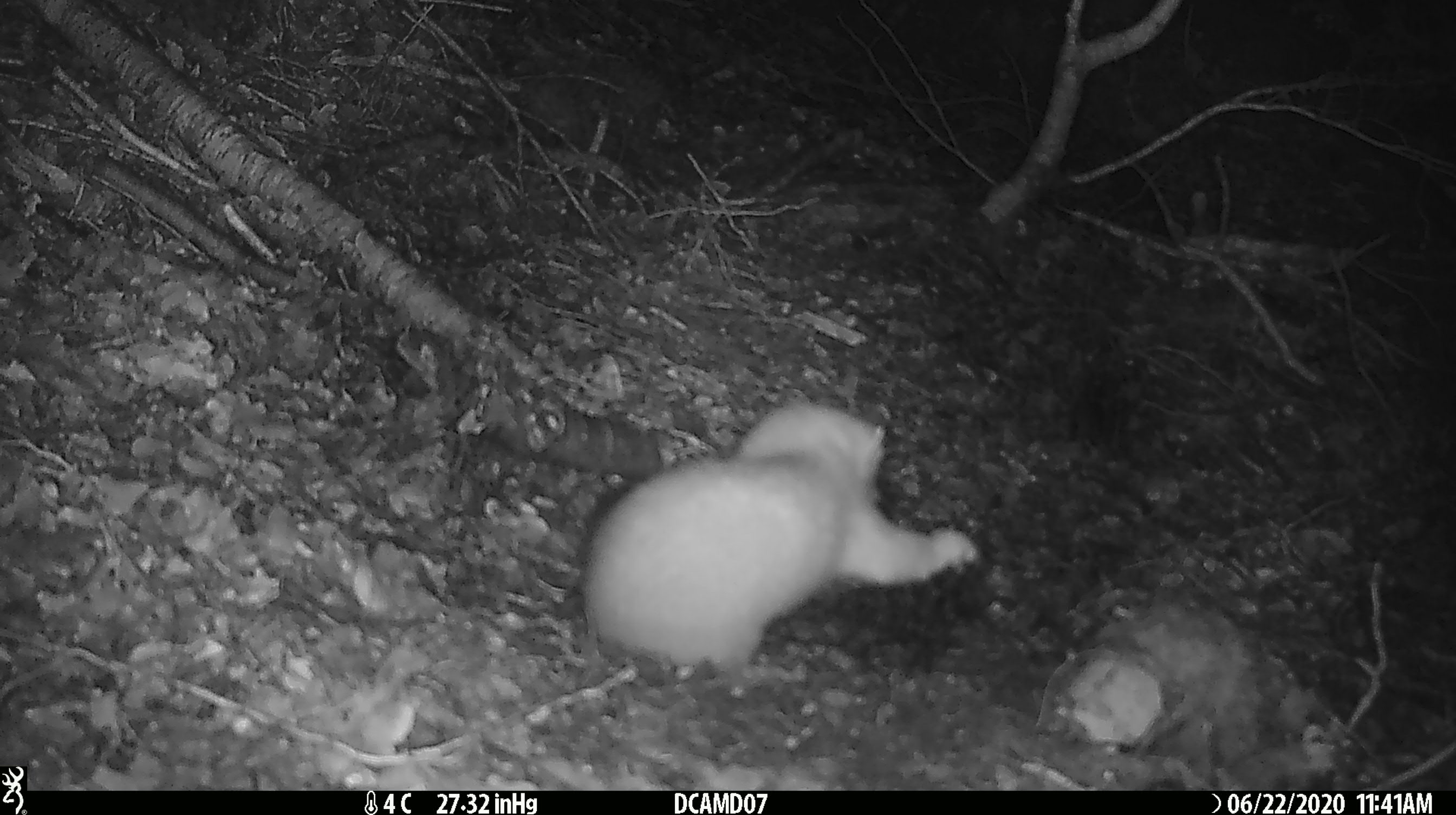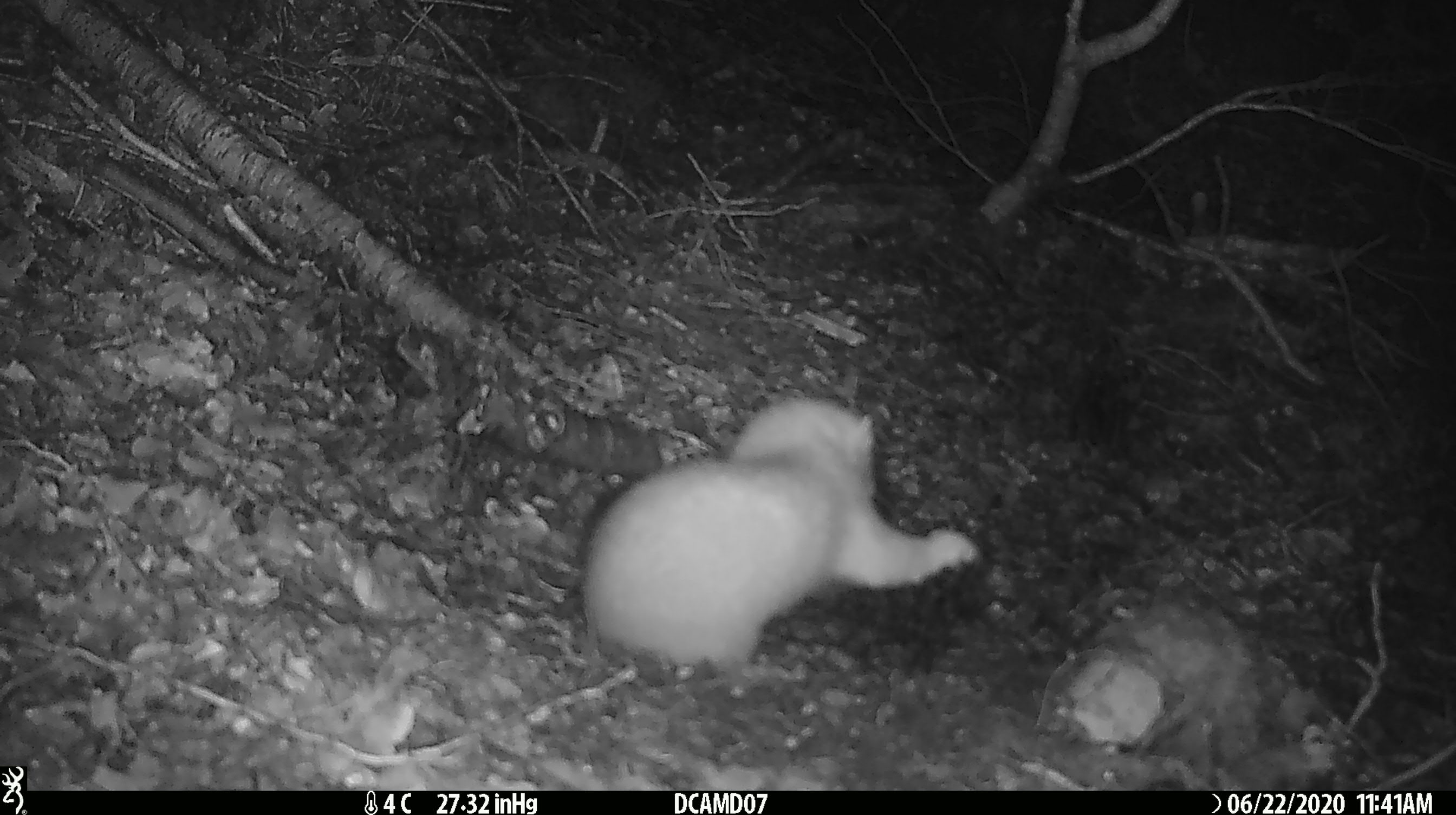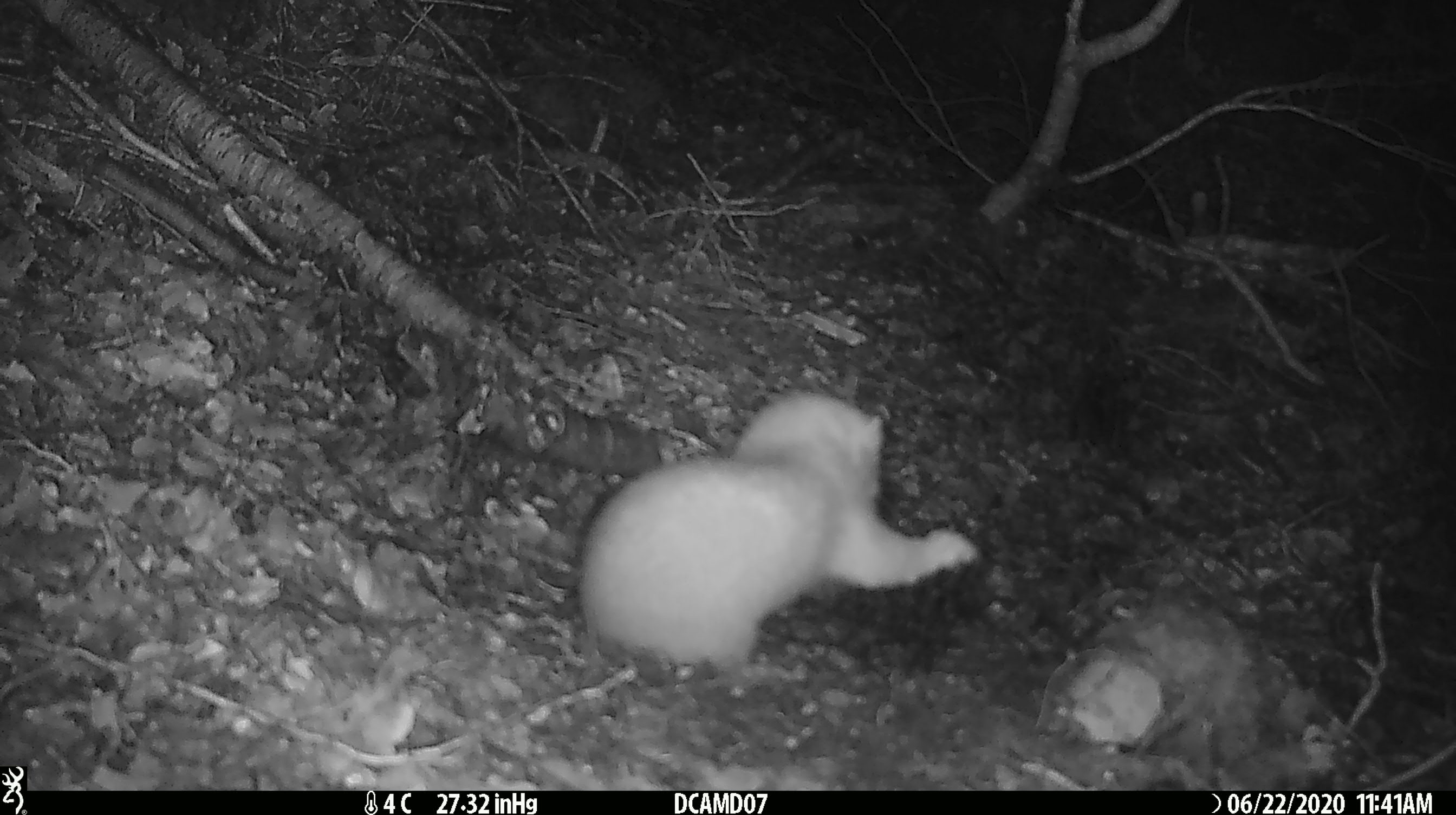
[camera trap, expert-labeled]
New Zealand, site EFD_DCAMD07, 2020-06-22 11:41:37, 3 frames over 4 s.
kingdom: Animalia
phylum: Chordata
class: Mammalia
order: Carnivora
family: Mustelidae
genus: Mustela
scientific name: Mustela erminea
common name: stoat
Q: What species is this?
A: Stoat (Mustela erminea).